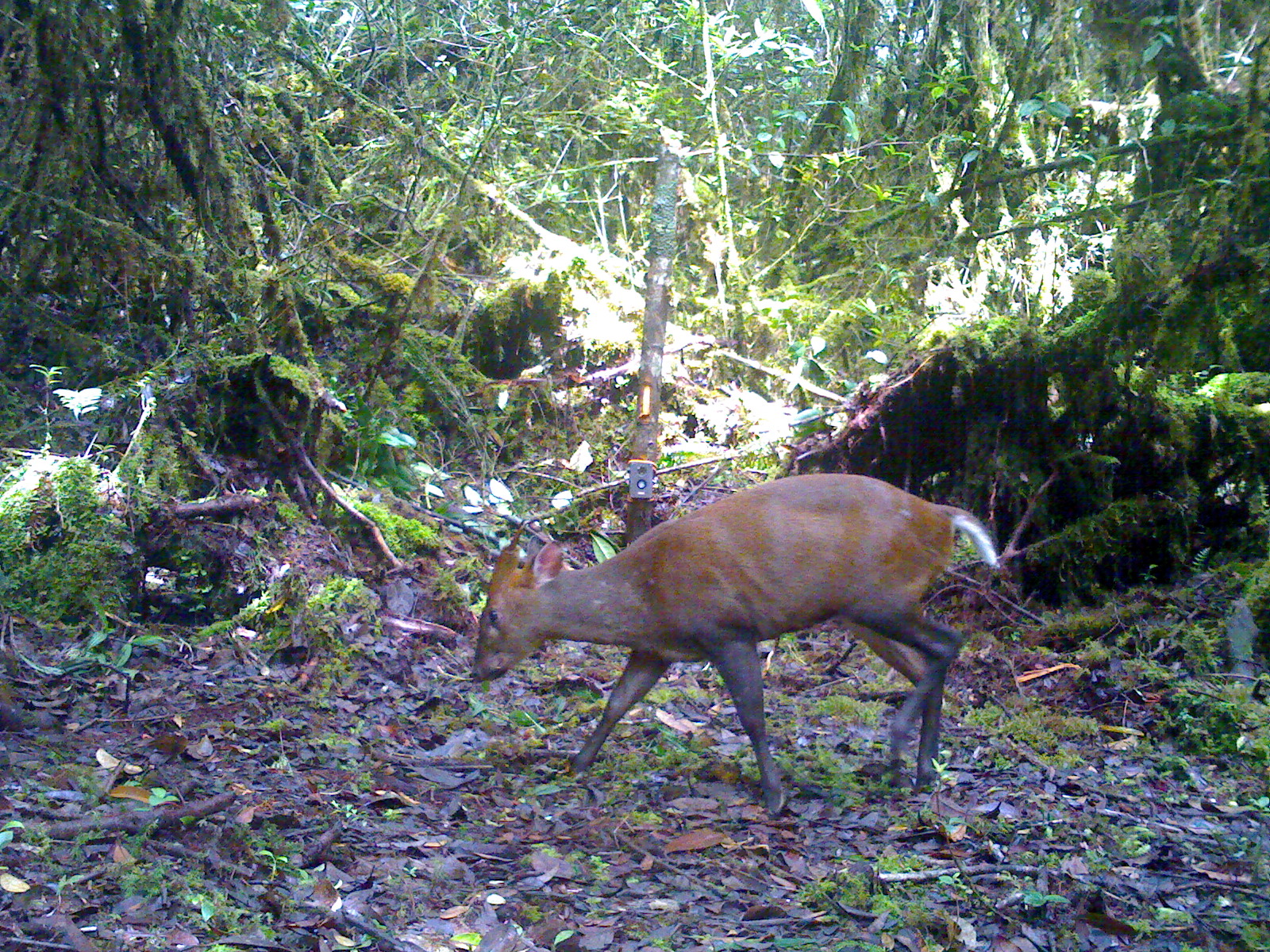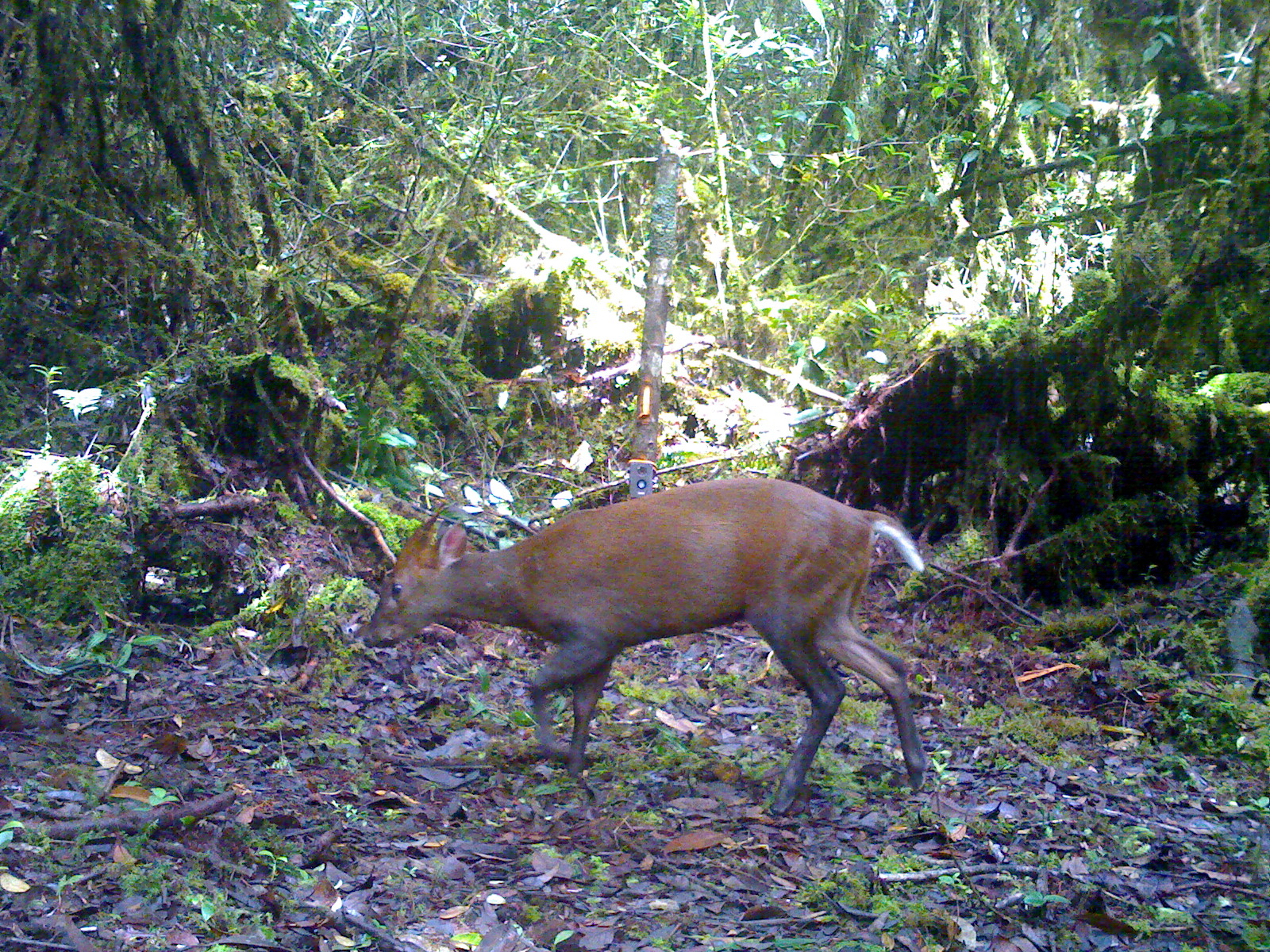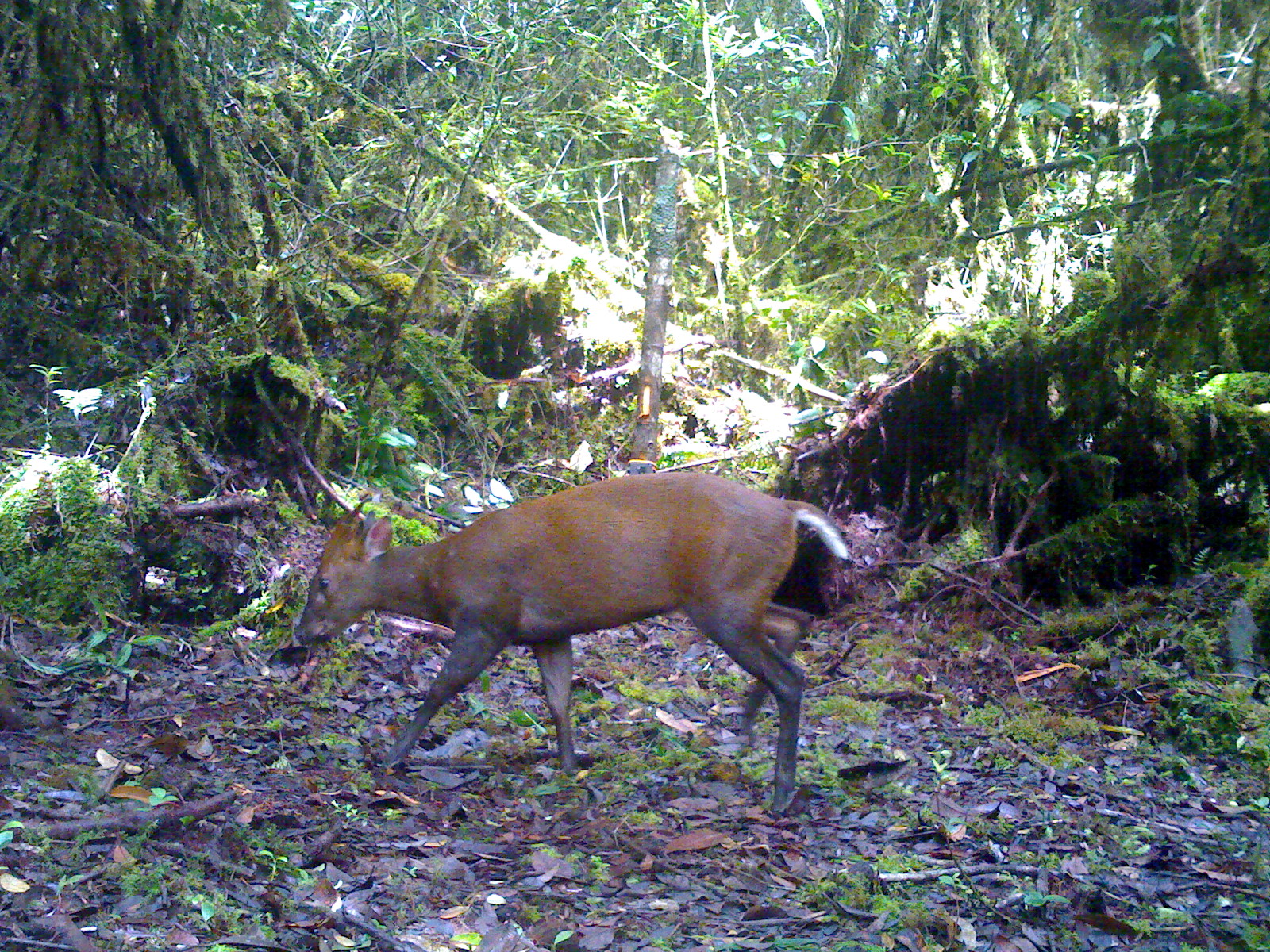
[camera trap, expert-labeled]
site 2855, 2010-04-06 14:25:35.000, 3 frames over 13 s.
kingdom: Animalia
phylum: Chordata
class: Mammalia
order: Artiodactyla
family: Cervidae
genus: Muntiacus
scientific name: Muntiacus muntjak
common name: southern red muntjac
Muntiacus muntjak (southern red muntjac), count 1, sex male.